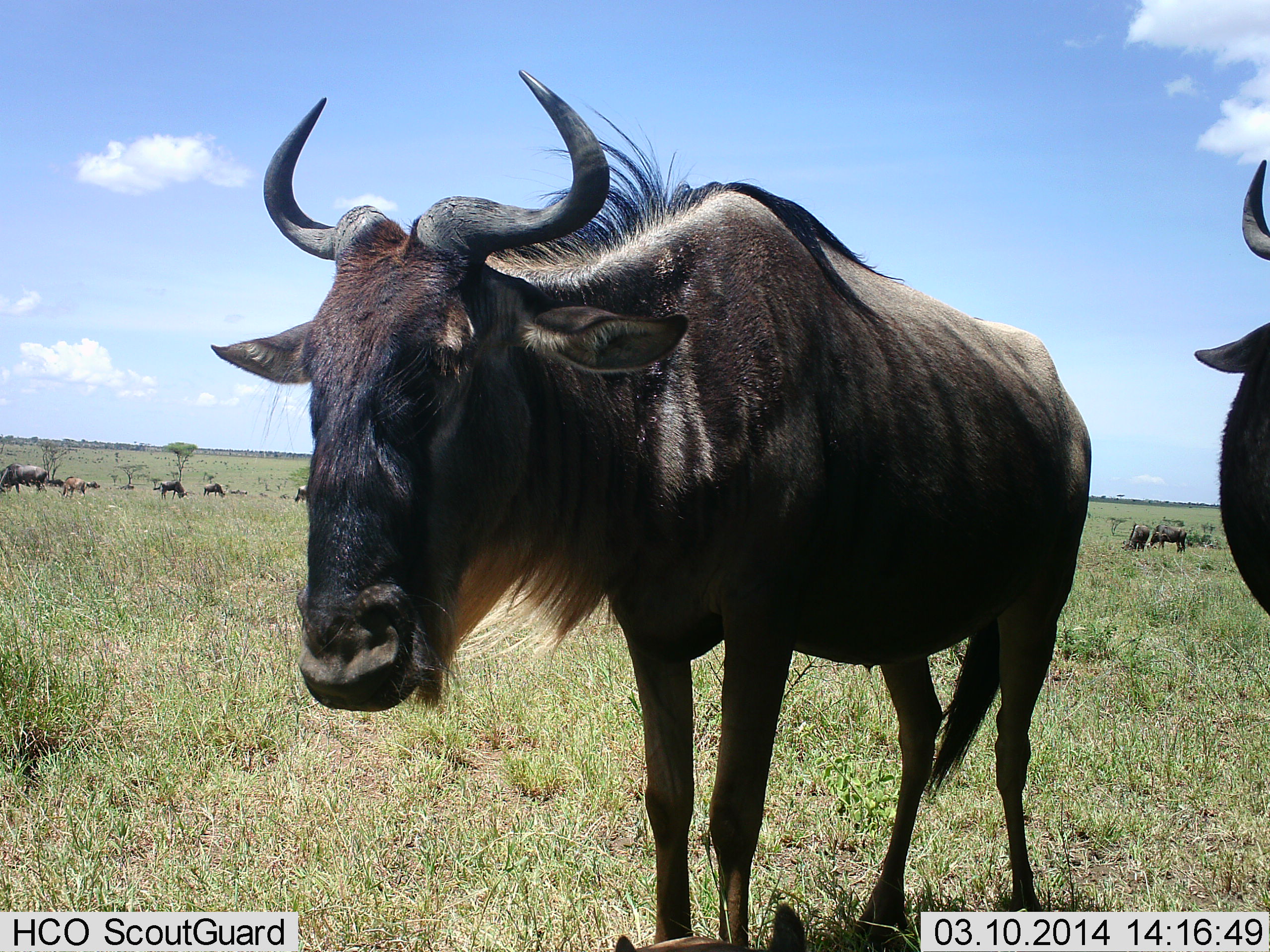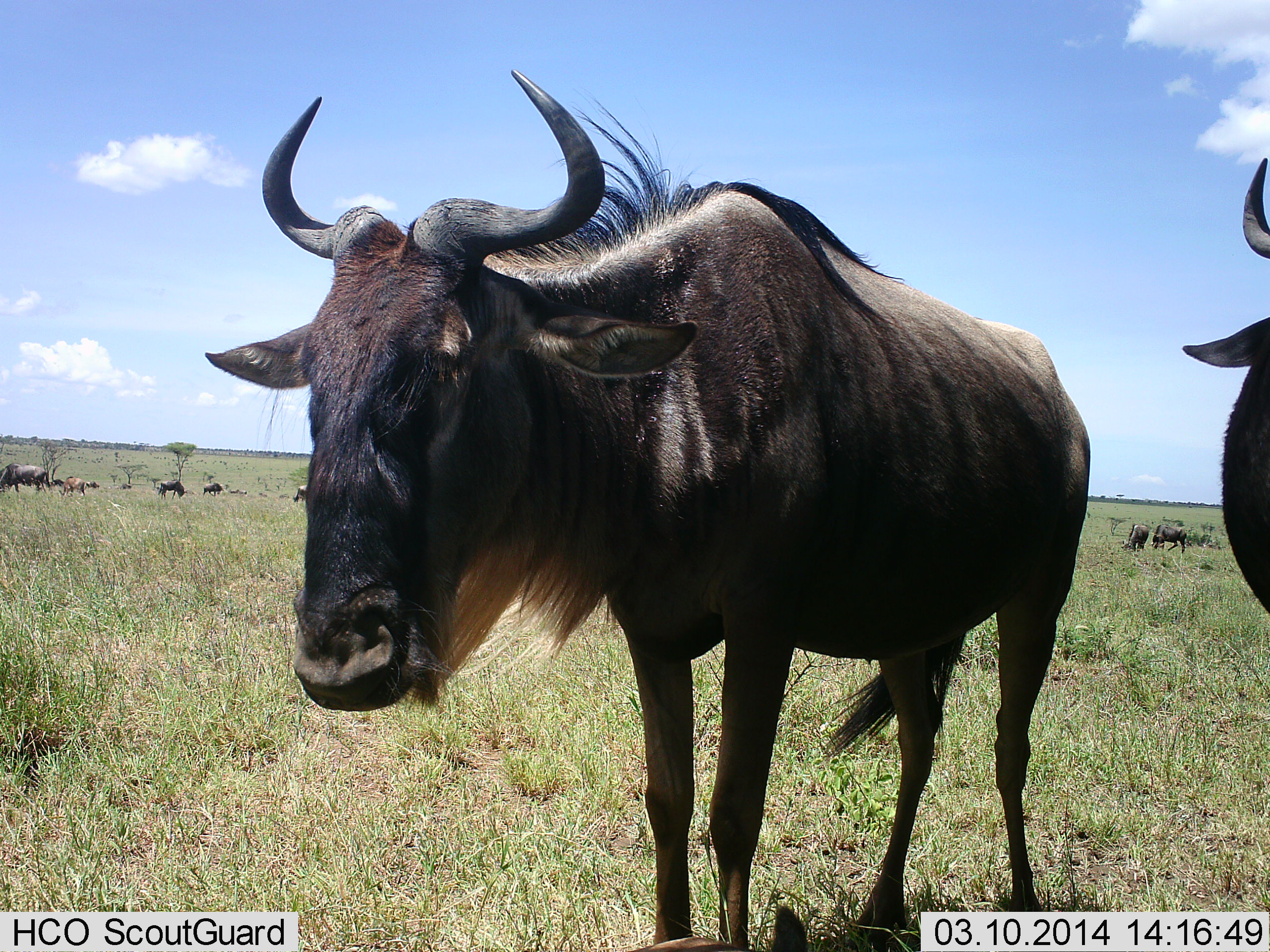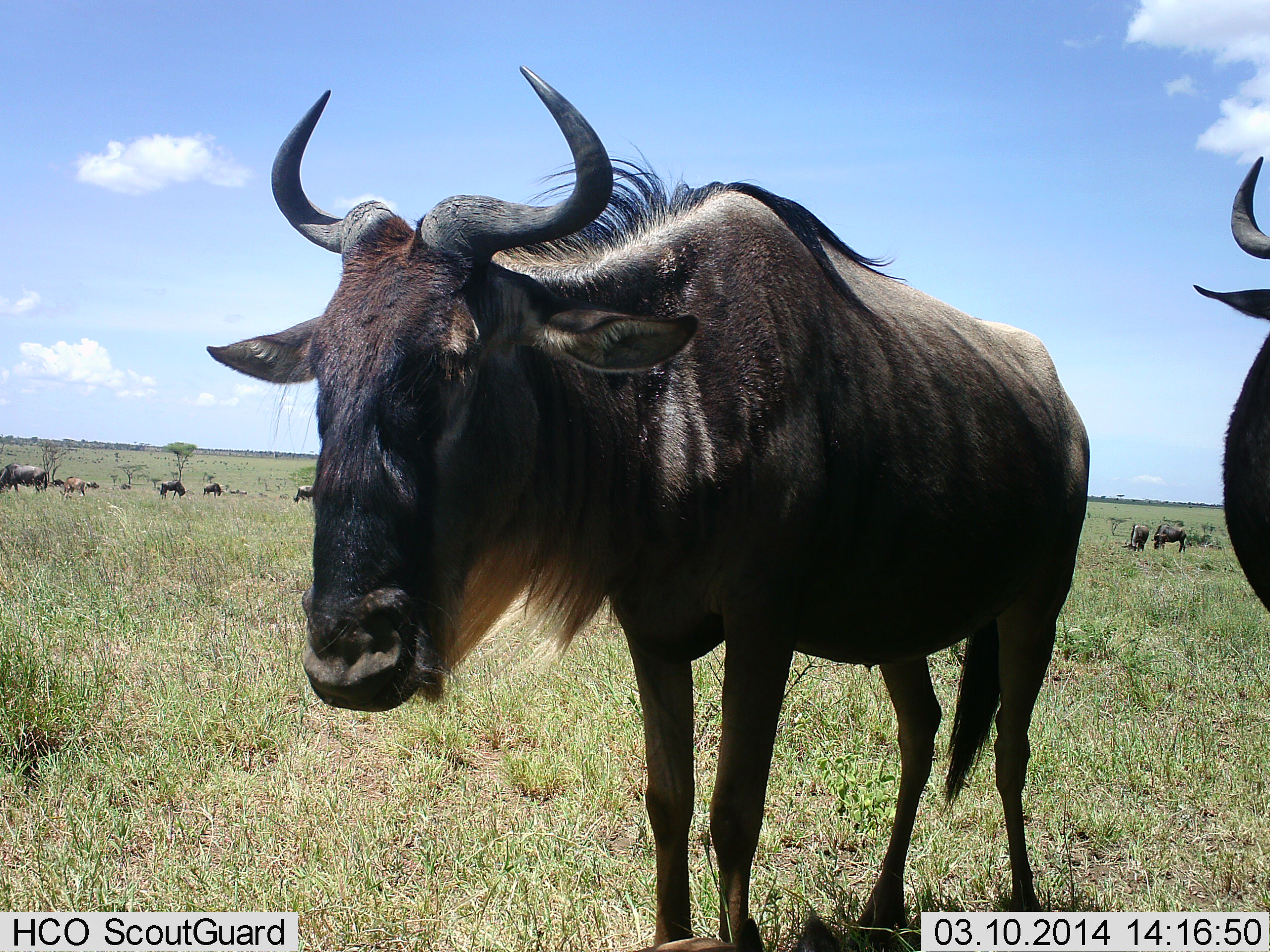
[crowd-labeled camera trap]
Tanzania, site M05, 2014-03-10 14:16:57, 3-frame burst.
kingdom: Animalia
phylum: Chordata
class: Mammalia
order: Artiodactyla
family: Bovidae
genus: Connochaetes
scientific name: Connochaetes taurinus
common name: blue wildebeest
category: wildebeest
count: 11-50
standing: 100%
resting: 0%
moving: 0%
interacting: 0%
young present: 10%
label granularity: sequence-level